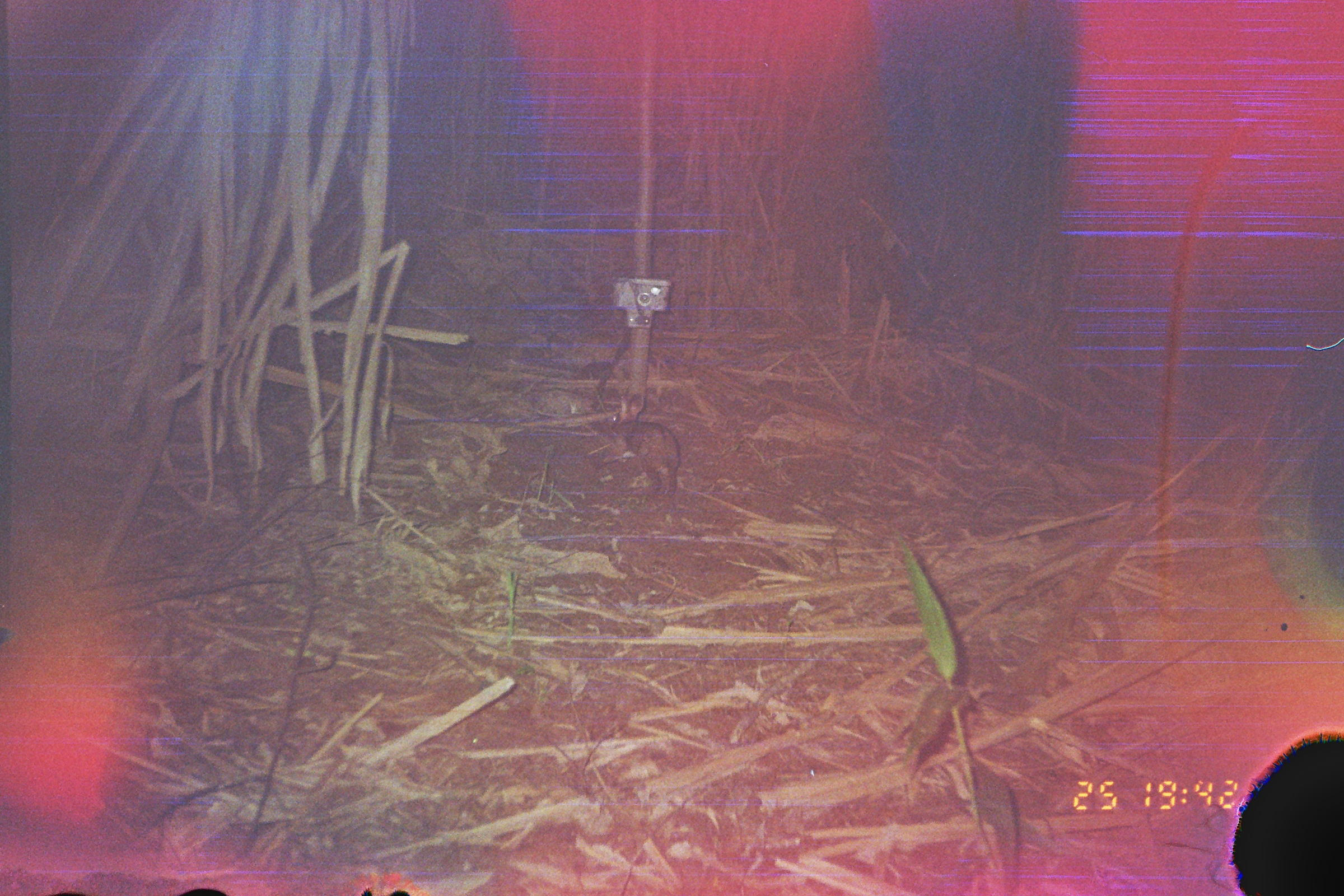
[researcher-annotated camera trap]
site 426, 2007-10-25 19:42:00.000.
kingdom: Animalia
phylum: Chordata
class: Mammalia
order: Lagomorpha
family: Leporidae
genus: Sylvilagus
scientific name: Sylvilagus brasiliensis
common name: tapeti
Sylvilagus brasiliensis (tapeti).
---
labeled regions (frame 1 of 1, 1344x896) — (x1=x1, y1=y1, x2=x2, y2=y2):
sylvilagus brasiliensis: (x1=608, y1=392, x2=680, y2=498)